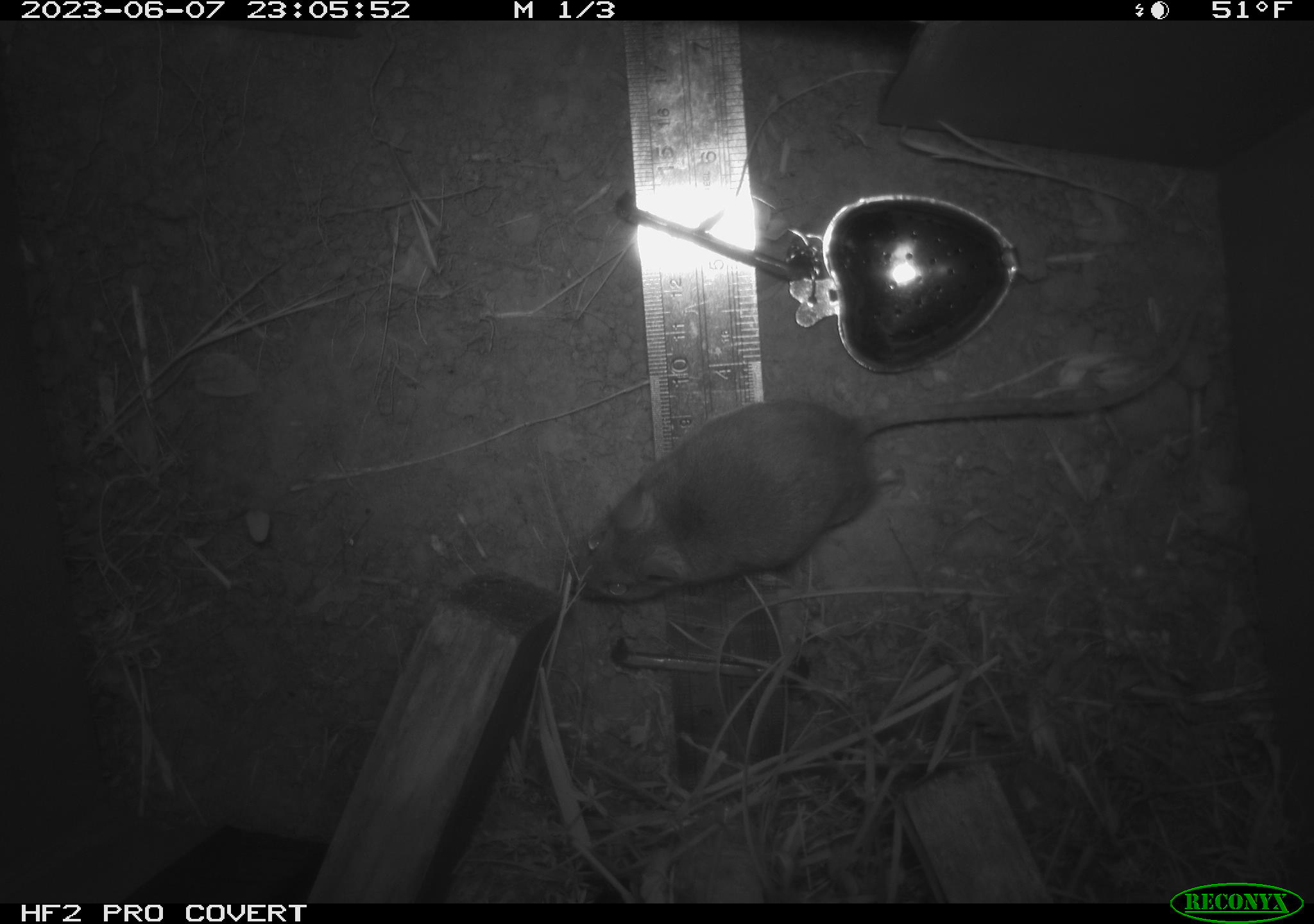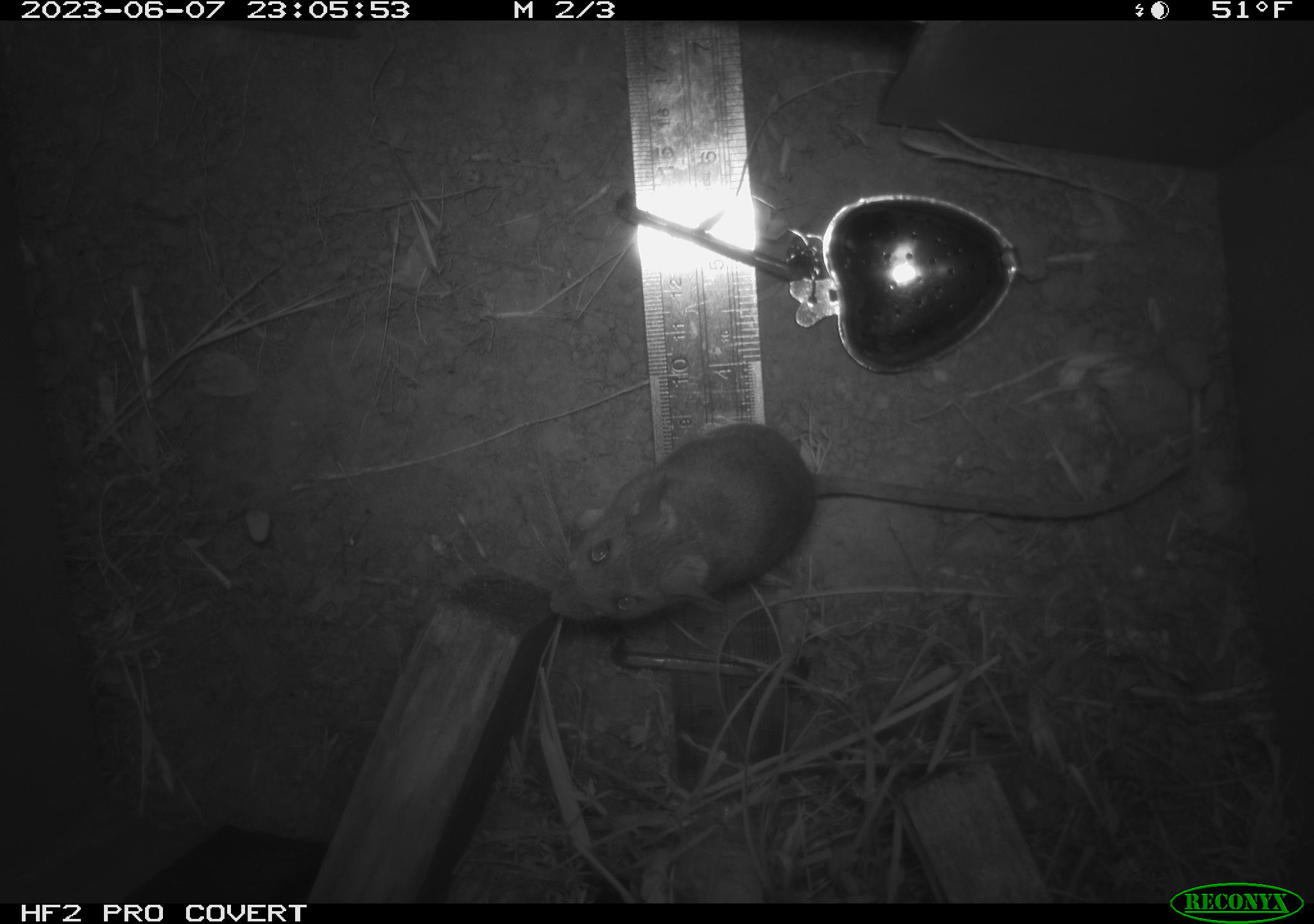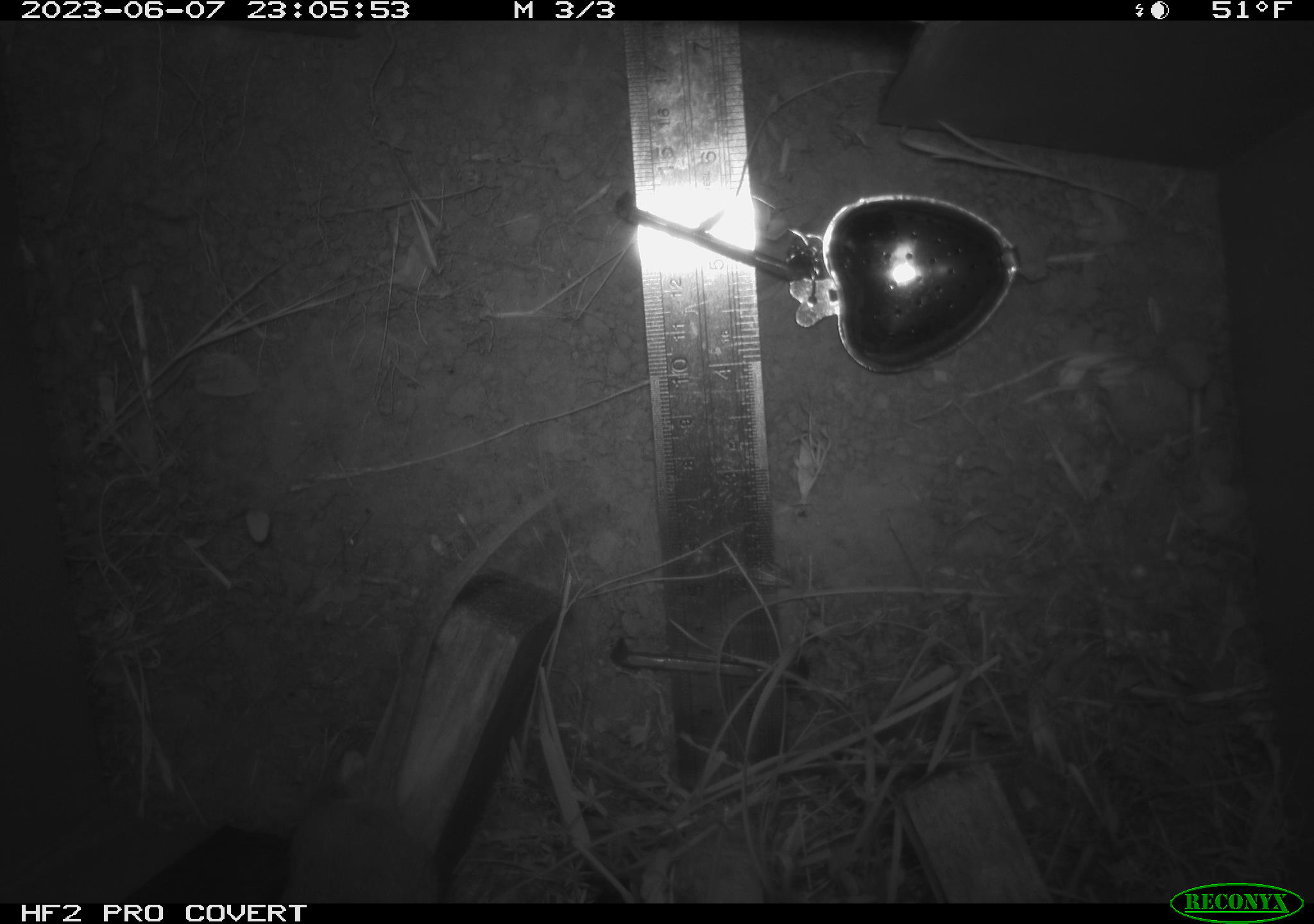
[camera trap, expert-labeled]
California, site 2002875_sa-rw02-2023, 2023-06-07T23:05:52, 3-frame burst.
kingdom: Animalia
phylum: Chordata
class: Mammalia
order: Rodentia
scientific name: Rodentia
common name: mouse species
Mouse species (Rodentia).